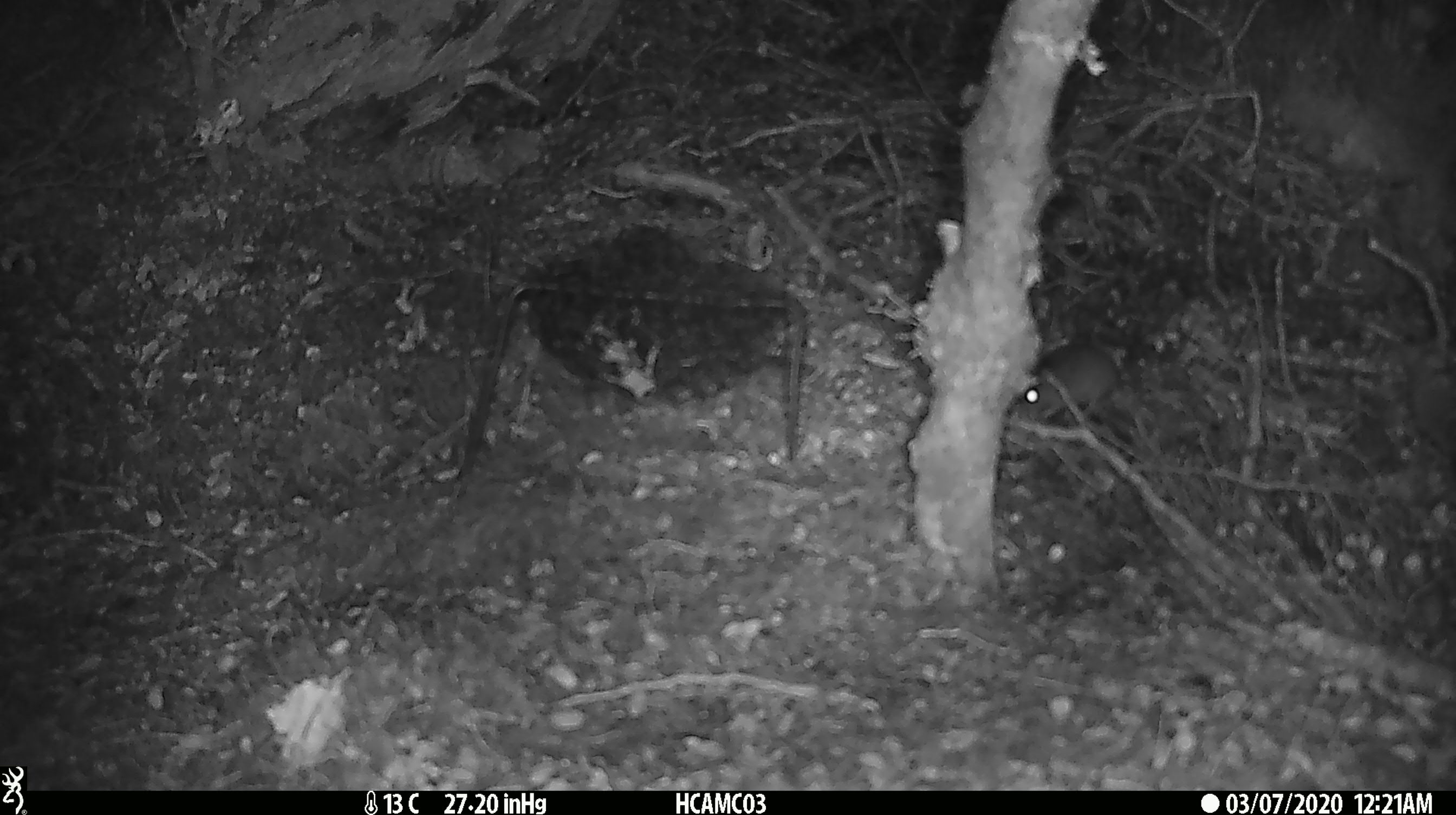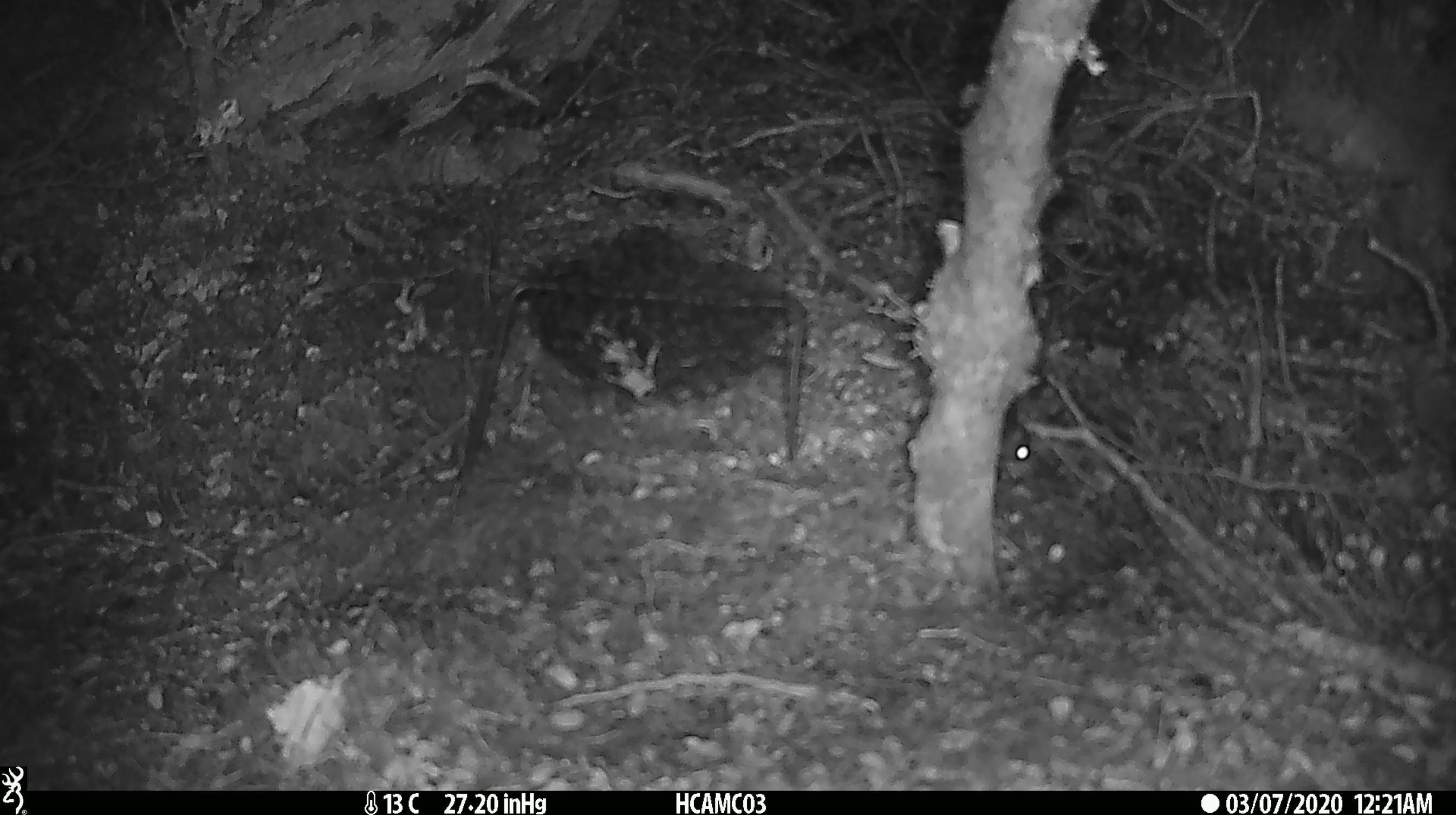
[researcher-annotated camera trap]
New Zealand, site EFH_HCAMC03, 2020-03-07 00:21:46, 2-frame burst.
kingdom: Animalia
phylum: Chordata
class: Mammalia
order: Rodentia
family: Muridae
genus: Mus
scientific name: Mus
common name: mouse